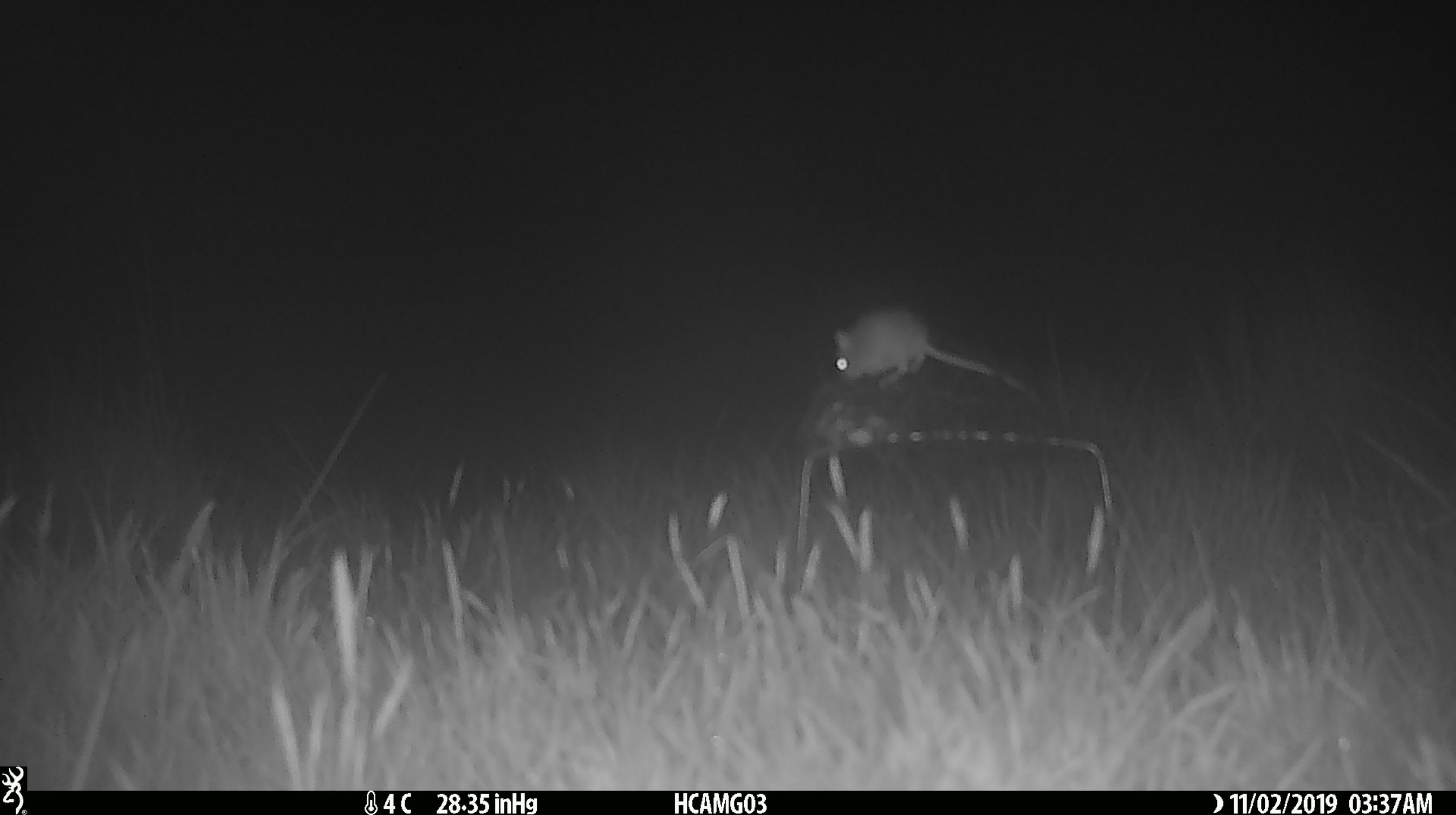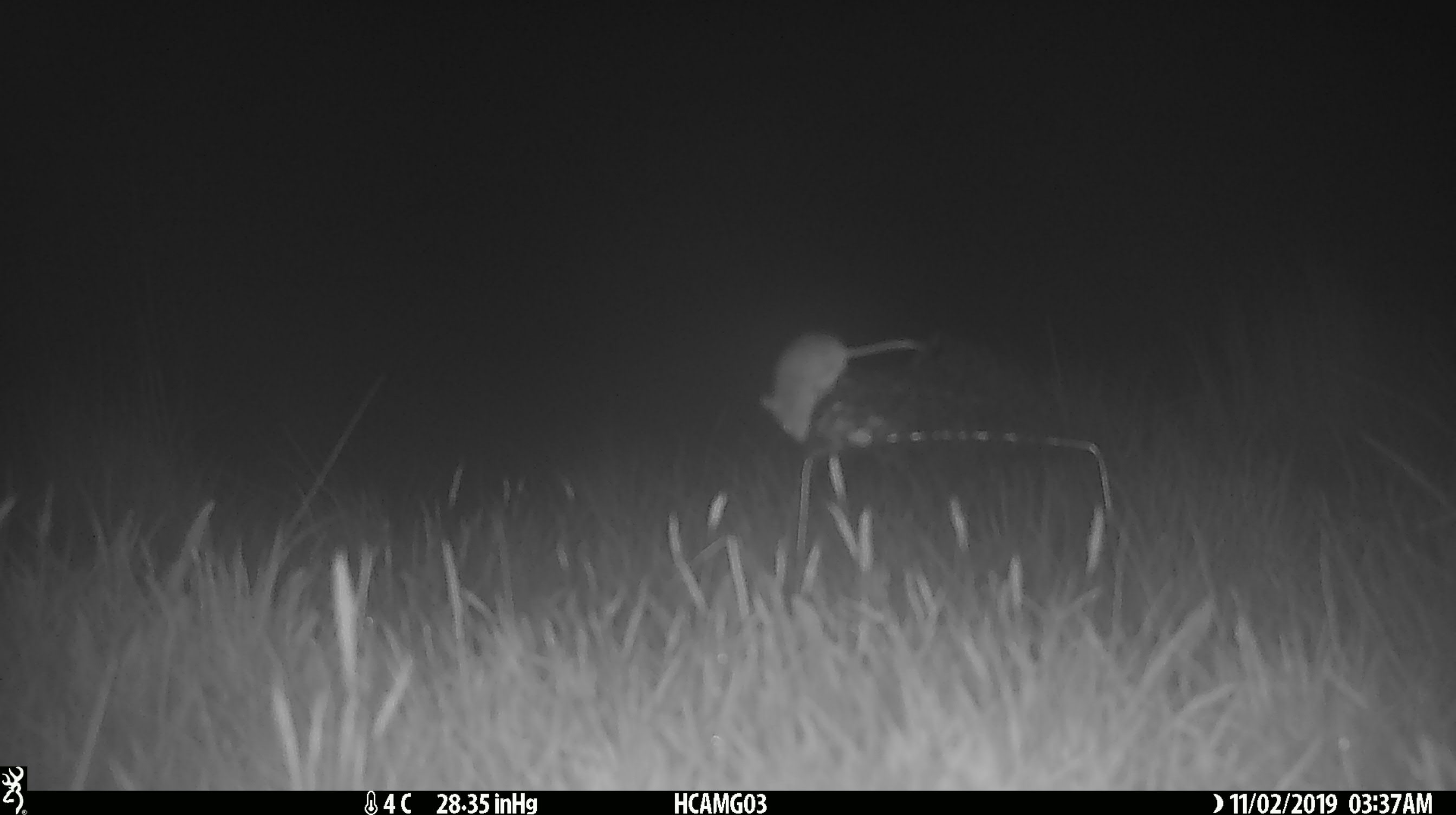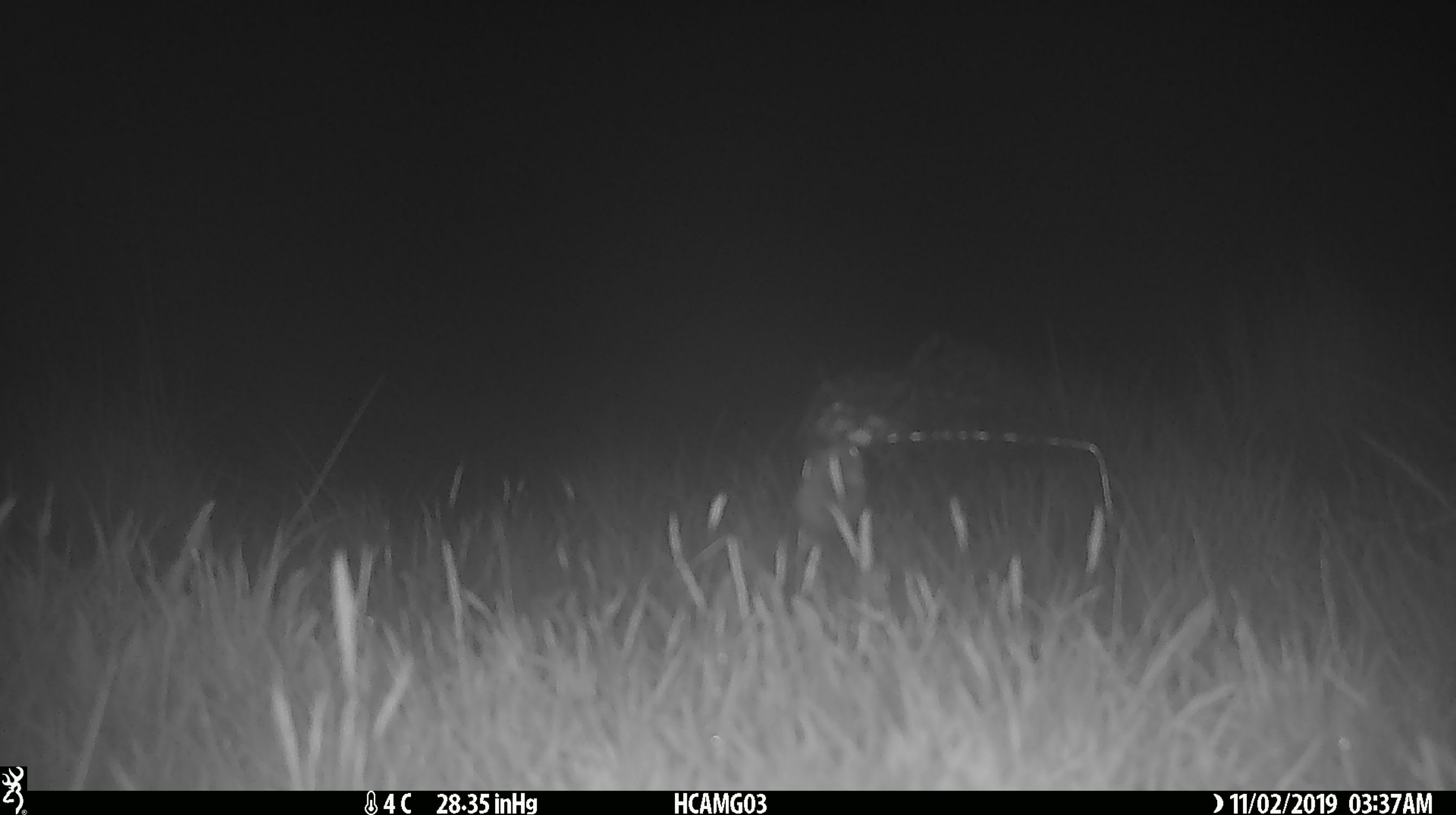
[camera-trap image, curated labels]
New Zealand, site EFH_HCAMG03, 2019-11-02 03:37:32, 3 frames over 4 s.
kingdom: Animalia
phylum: Chordata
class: Mammalia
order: Rodentia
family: Muridae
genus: Mus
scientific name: Mus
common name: mouse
Mouse (Mus).